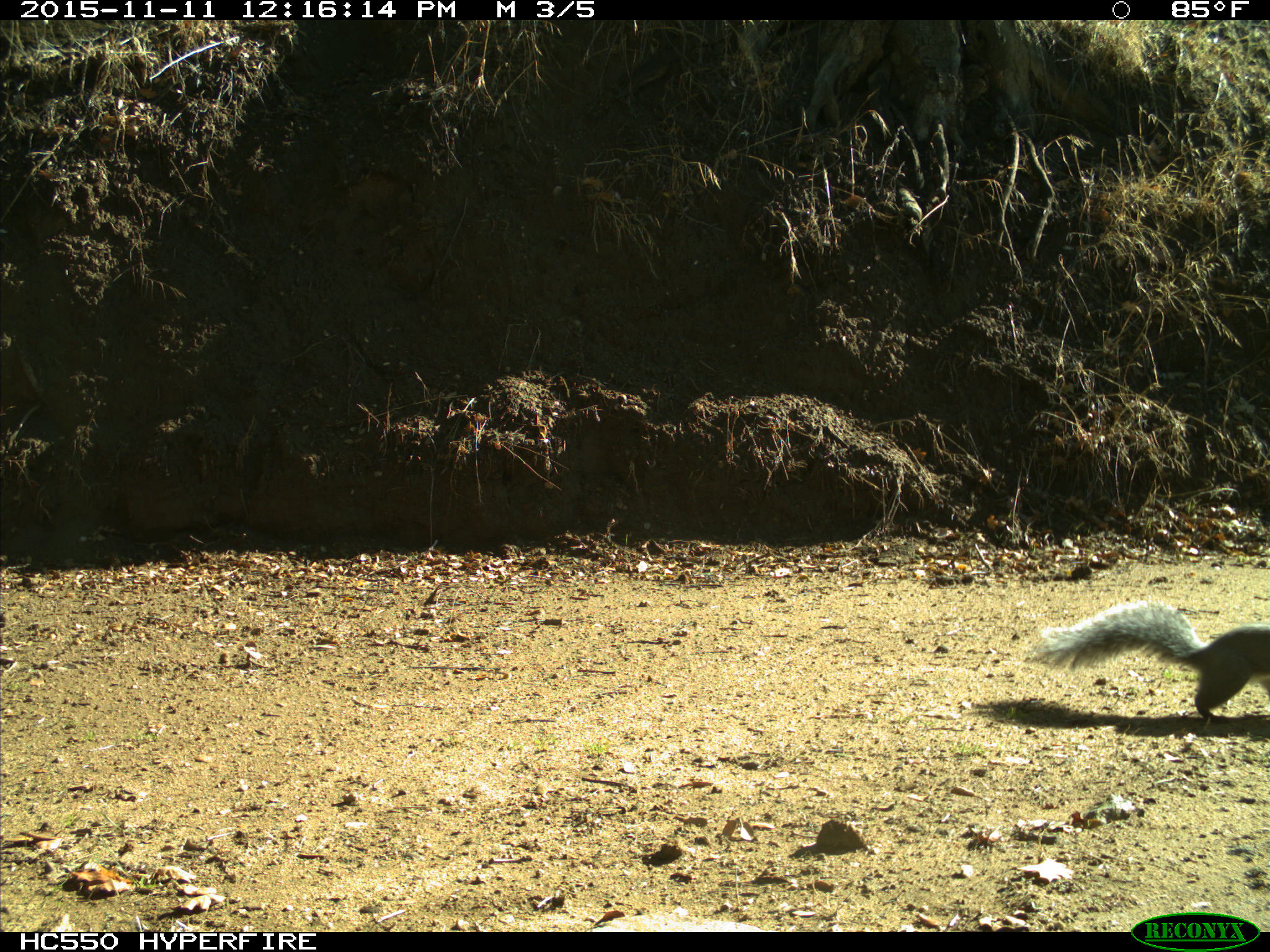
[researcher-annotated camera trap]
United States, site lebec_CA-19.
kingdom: Animalia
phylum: Chordata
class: Mammalia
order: Rodentia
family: Sciuridae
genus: Sciurus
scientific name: Sciurus carolinensis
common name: eastern gray squirrel